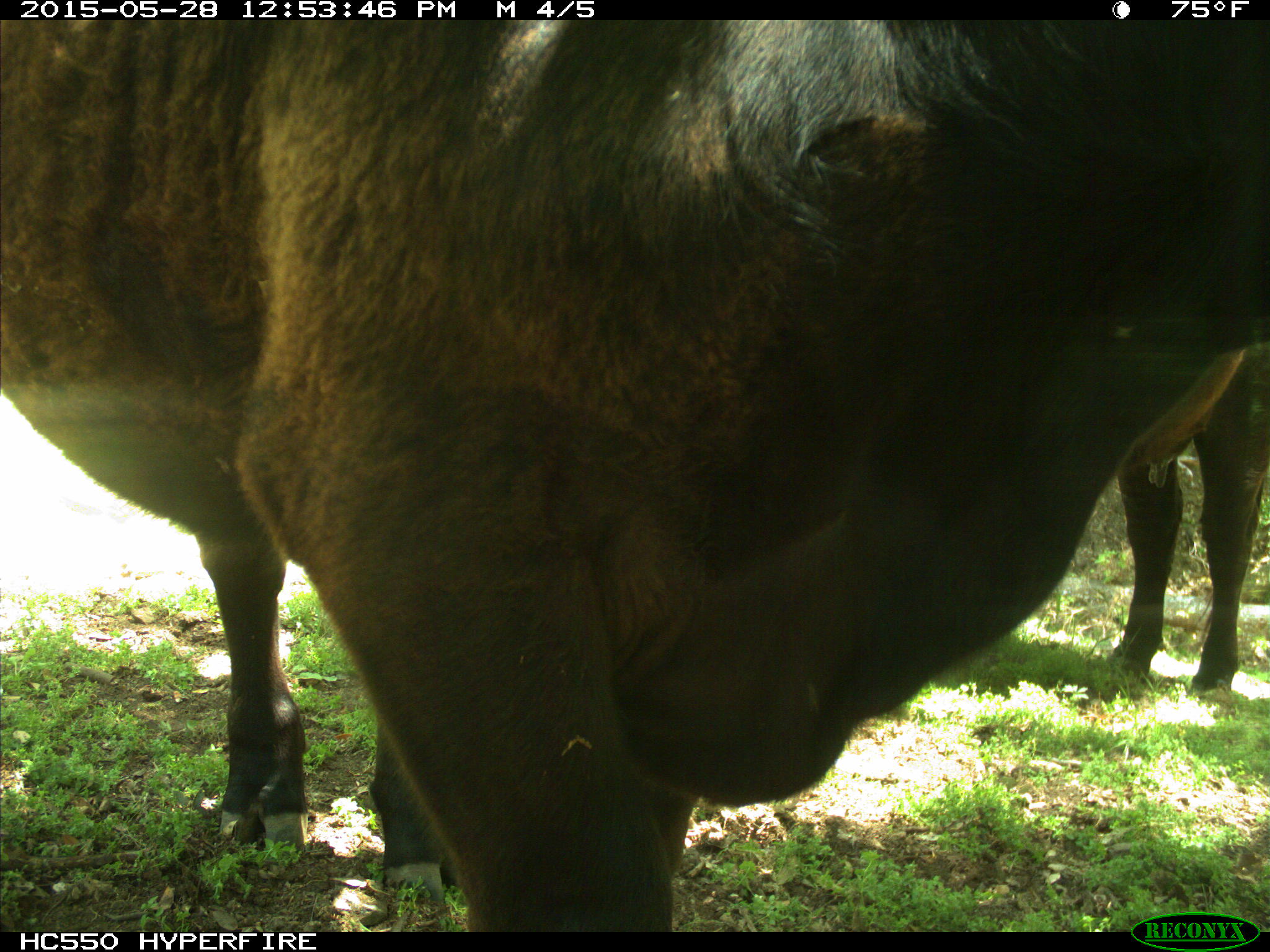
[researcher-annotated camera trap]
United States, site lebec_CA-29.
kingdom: Animalia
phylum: Chordata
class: Mammalia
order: Artiodactyla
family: Bovidae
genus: Bos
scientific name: Bos taurus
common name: domestic cow